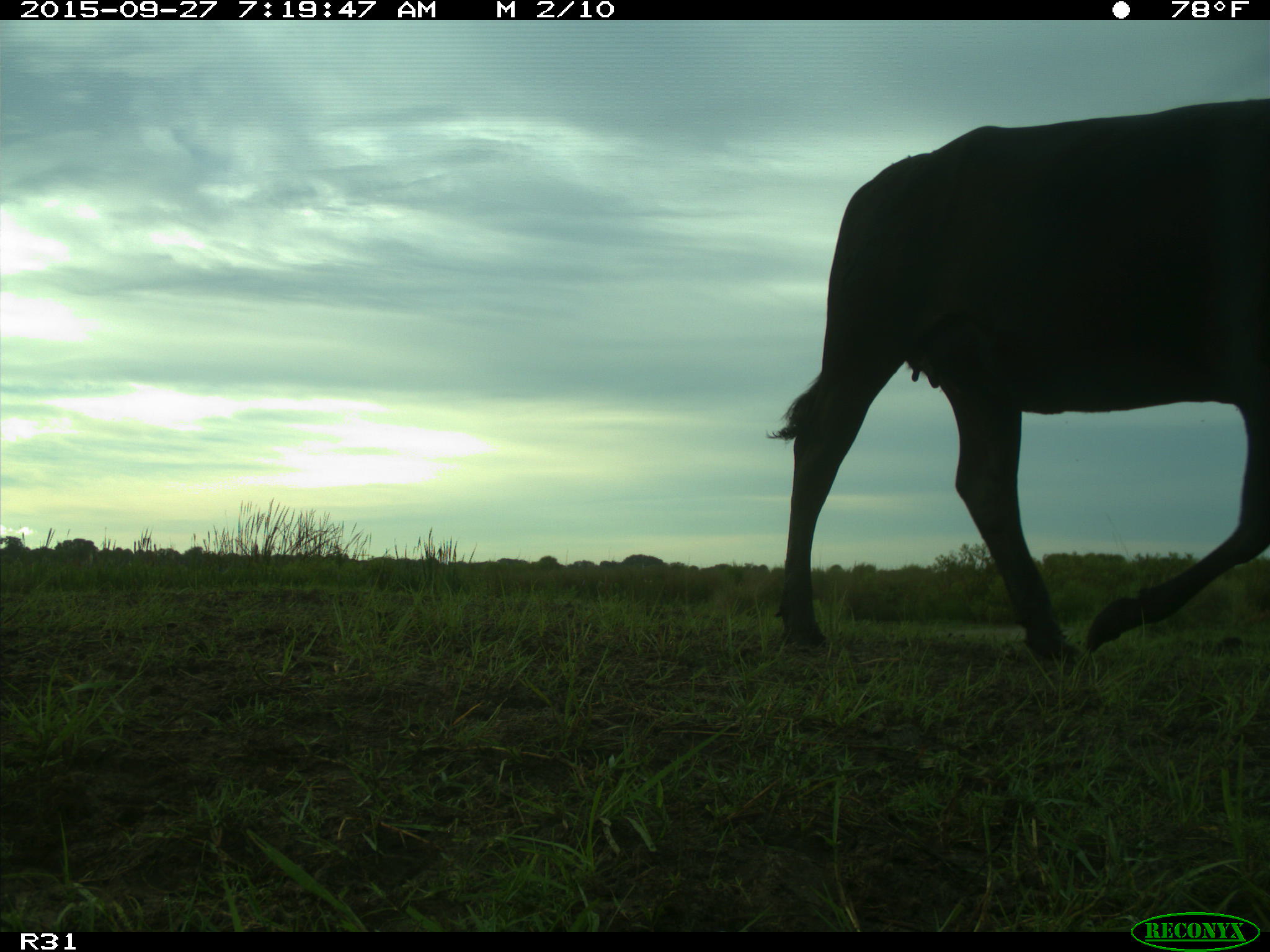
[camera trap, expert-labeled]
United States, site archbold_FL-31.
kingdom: Animalia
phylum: Chordata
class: Mammalia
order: Artiodactyla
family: Bovidae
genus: Bos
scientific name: Bos taurus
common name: domestic cow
Bos taurus (domestic cow).